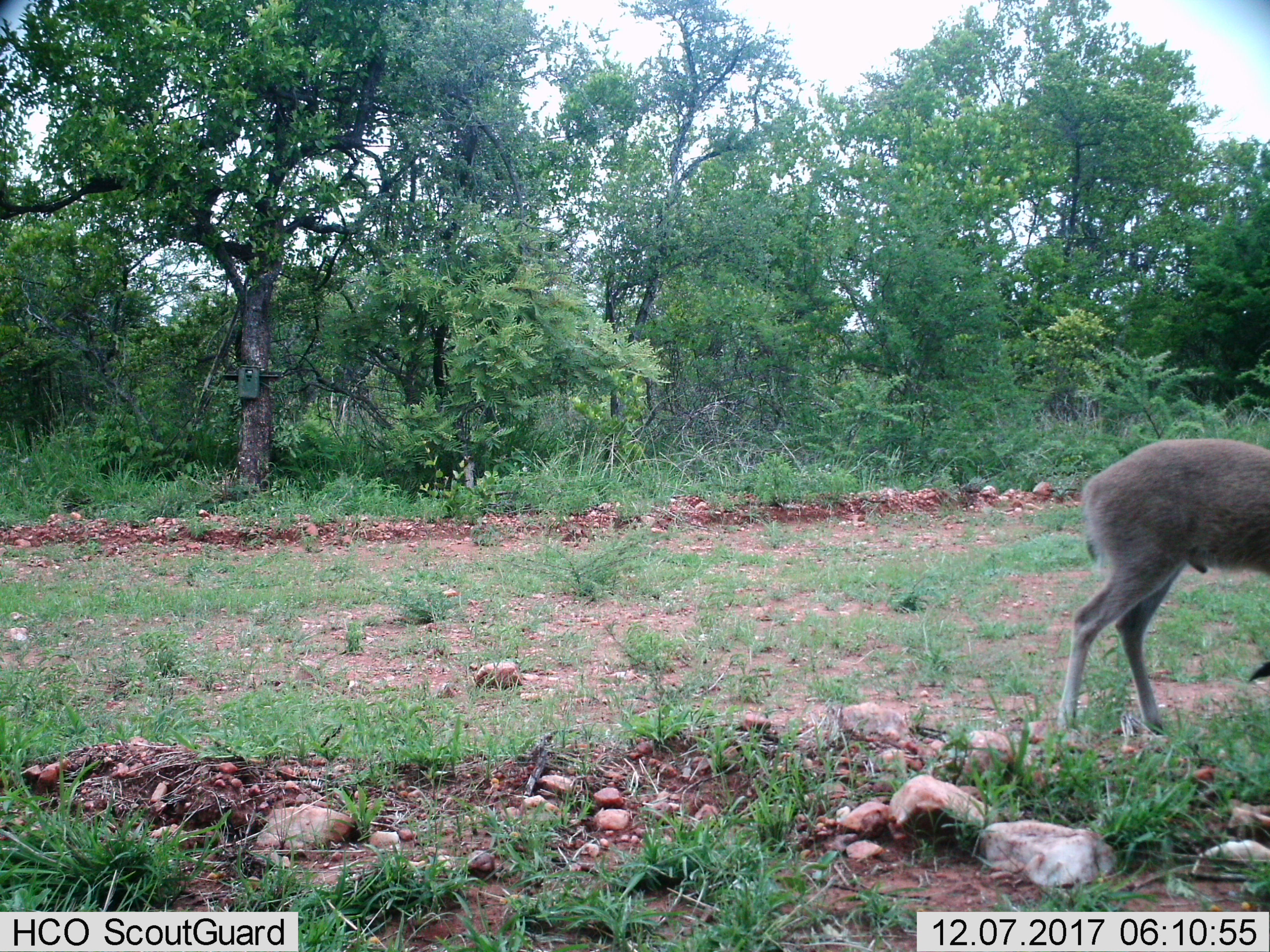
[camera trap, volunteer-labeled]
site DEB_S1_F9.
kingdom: Animalia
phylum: Chordata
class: Mammalia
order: Artiodactyla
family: Bovidae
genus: Sylvicapra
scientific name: Sylvicapra grimmia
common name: common duiker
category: duikercommongrey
Duikercommongrey (common duiker) (Sylvicapra grimmia), count 1. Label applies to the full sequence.